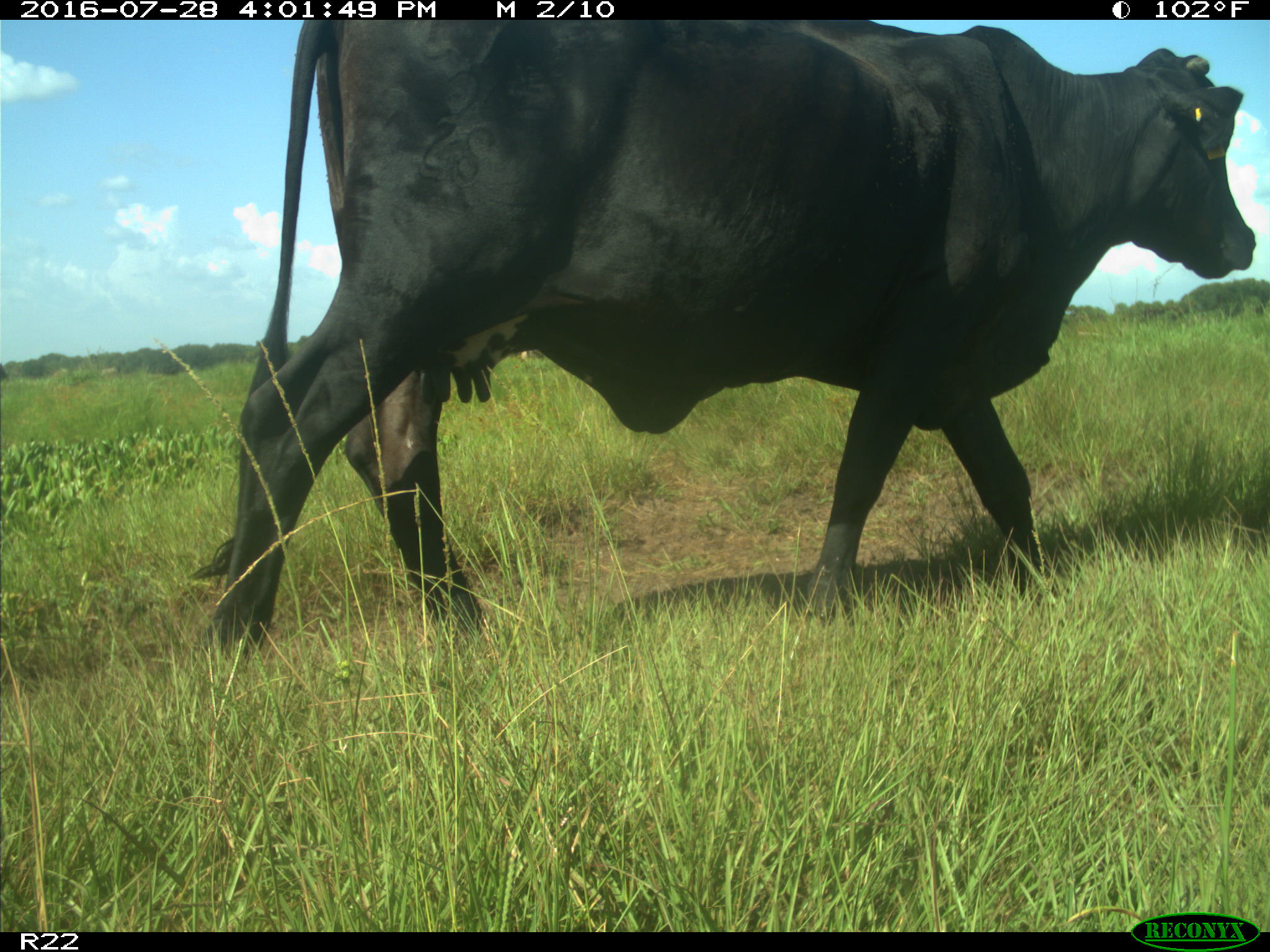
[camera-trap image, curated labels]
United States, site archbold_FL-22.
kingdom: Animalia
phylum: Chordata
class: Mammalia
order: Artiodactyla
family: Bovidae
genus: Bos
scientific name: Bos taurus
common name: domestic cow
Bos taurus (domestic cow).